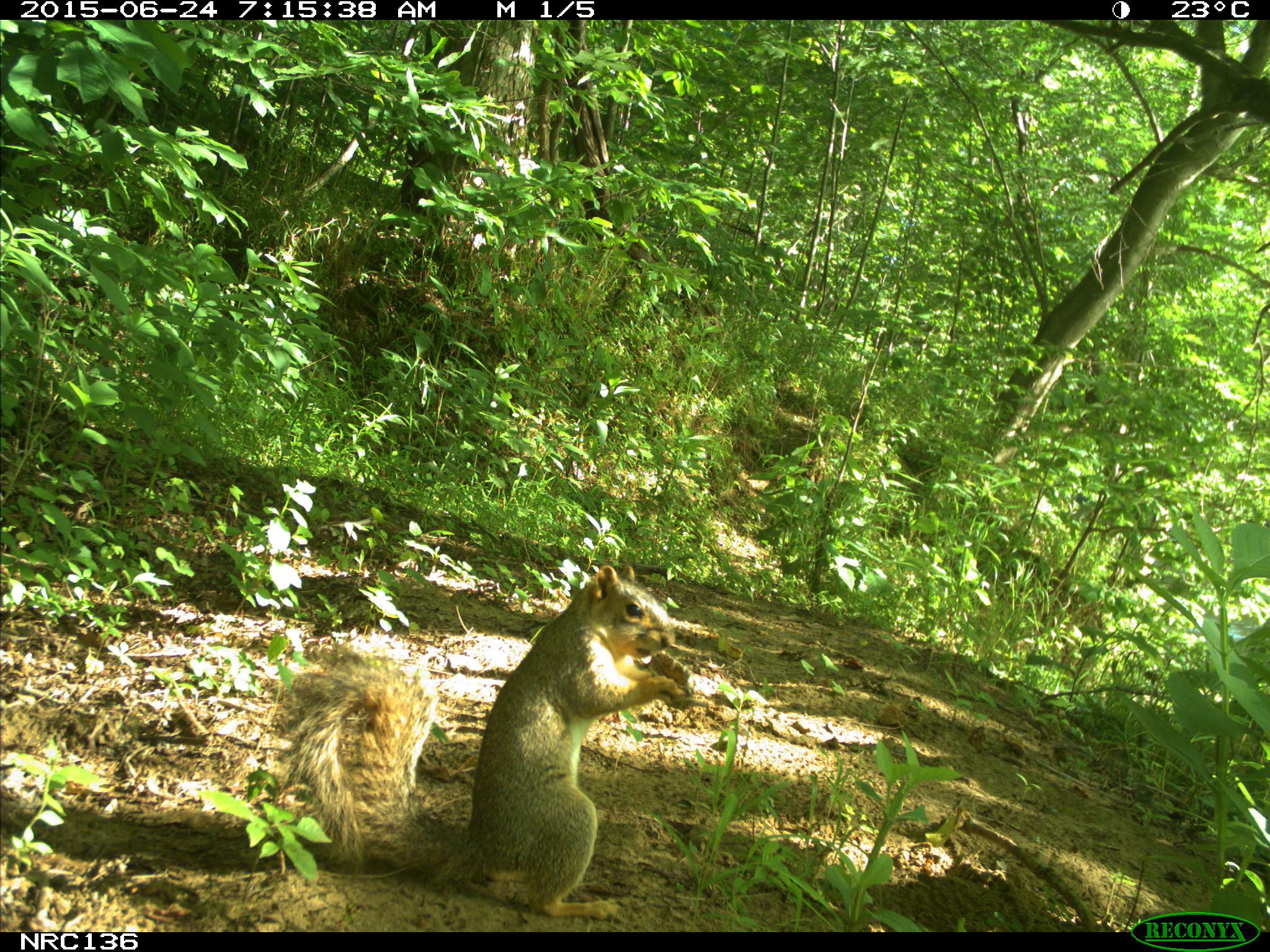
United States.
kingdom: Animalia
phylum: Chordata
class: Mammalia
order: Rodentia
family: Sciuridae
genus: Sciurus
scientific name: Sciurus niger cinereus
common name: eastern fox squirrel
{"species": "Eastern Fox Squirrel (Sciurus niger cinereus)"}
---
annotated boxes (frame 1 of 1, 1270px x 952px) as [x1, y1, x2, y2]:
Eastern Fox Squirrel: [270, 555, 711, 927]